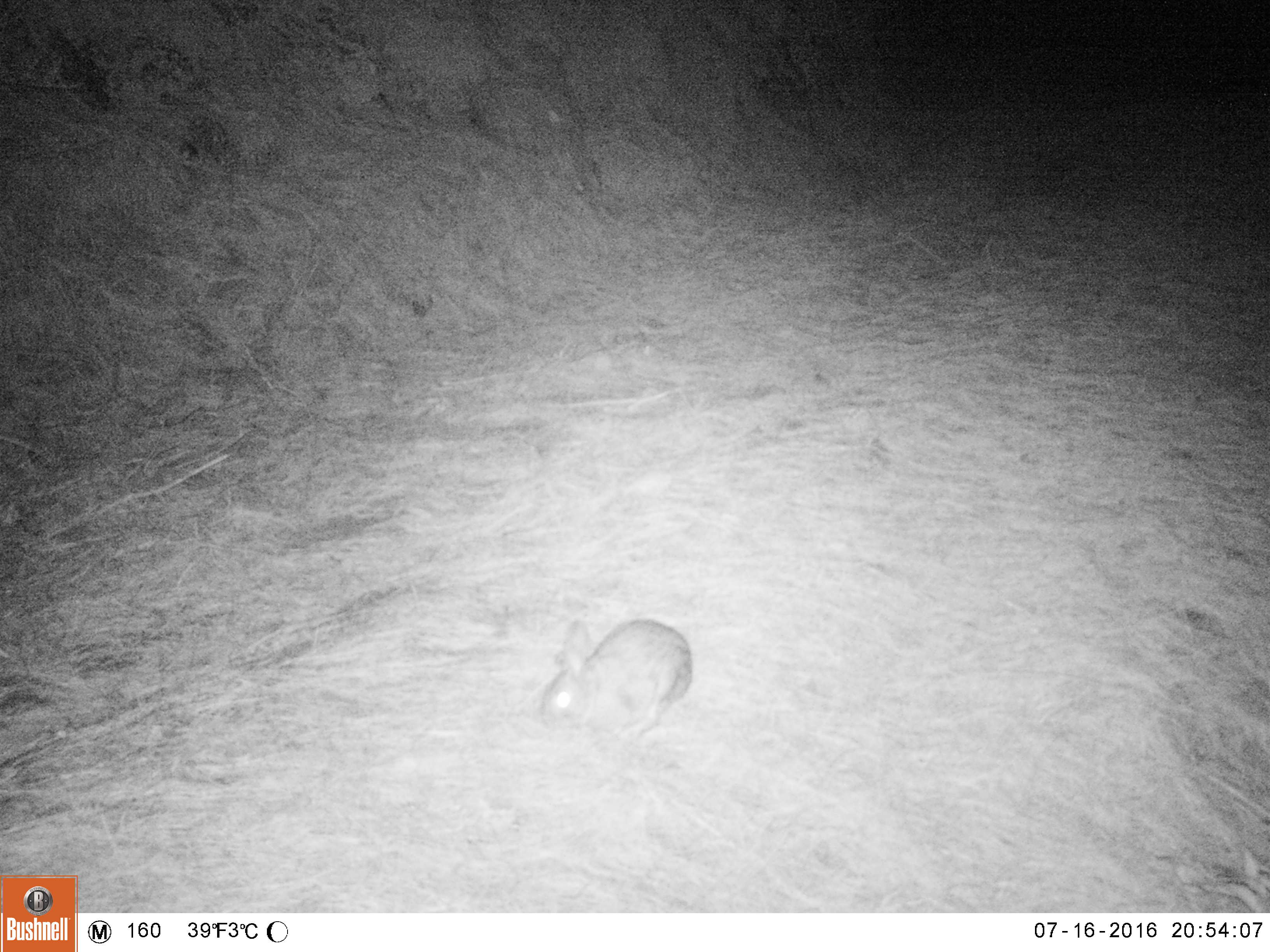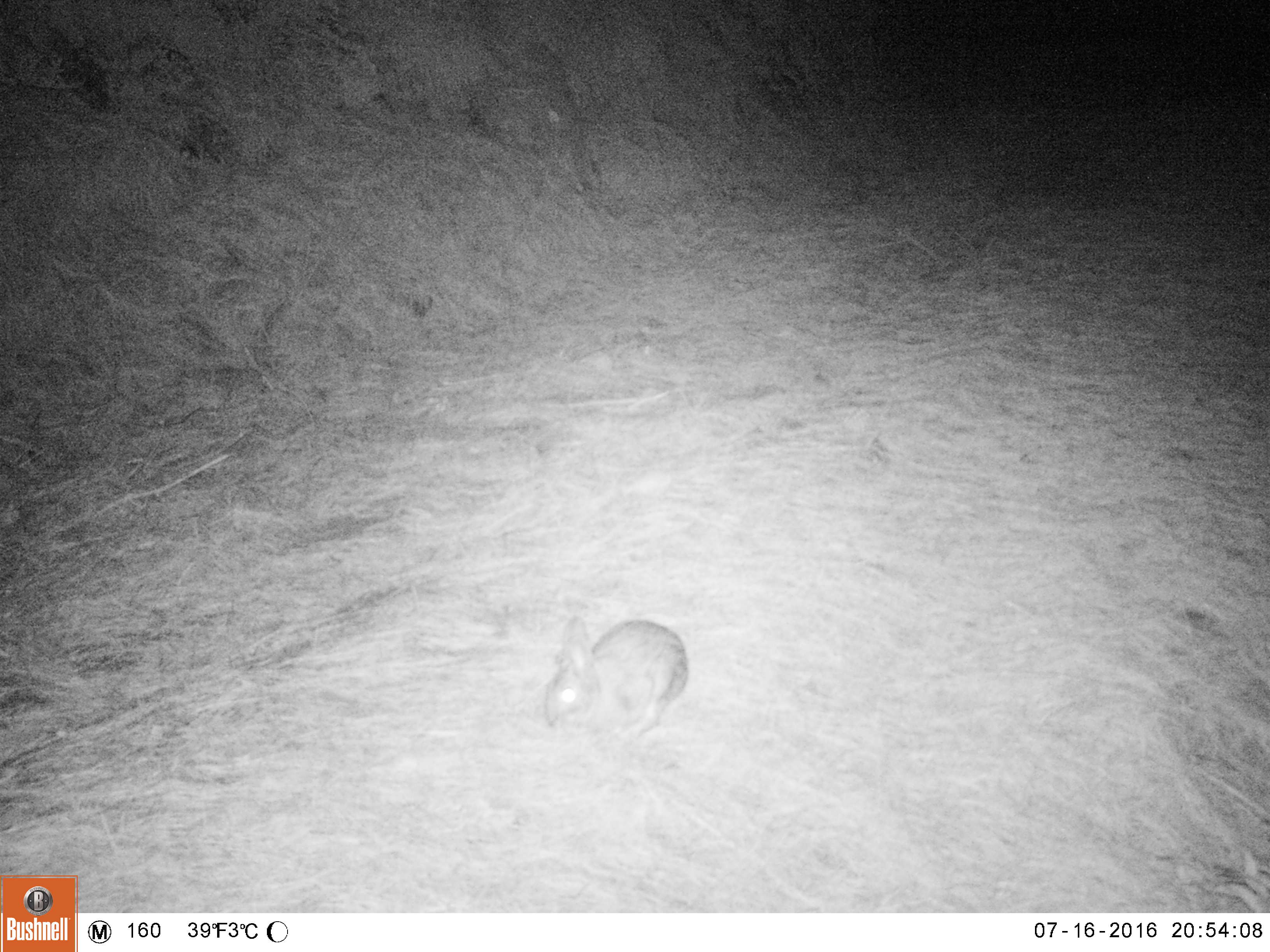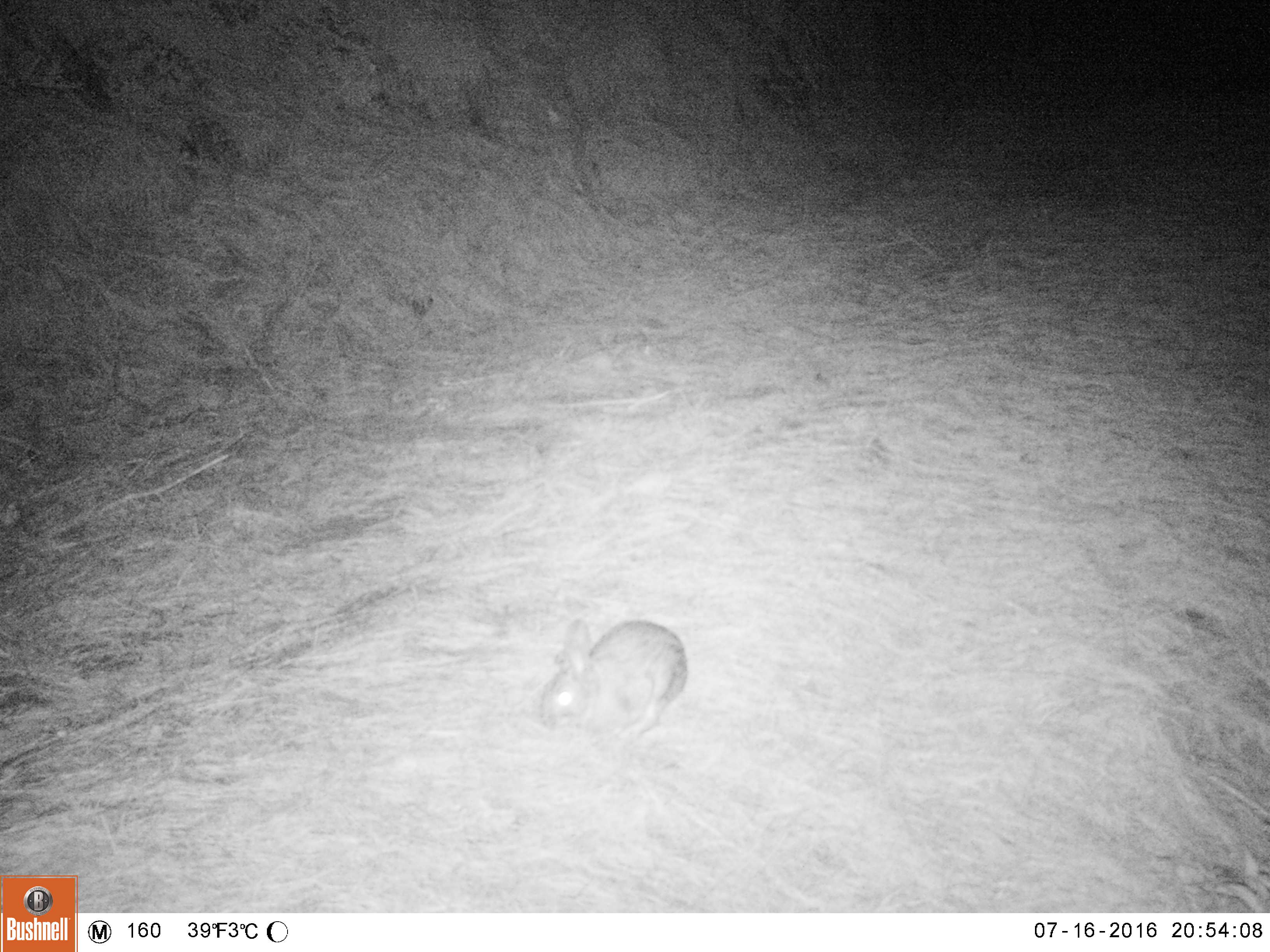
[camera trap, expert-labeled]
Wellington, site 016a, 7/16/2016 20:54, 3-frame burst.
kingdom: Animalia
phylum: Chordata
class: Mammalia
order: Lagomorpha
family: Leporidae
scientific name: Leporidae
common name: rabbit